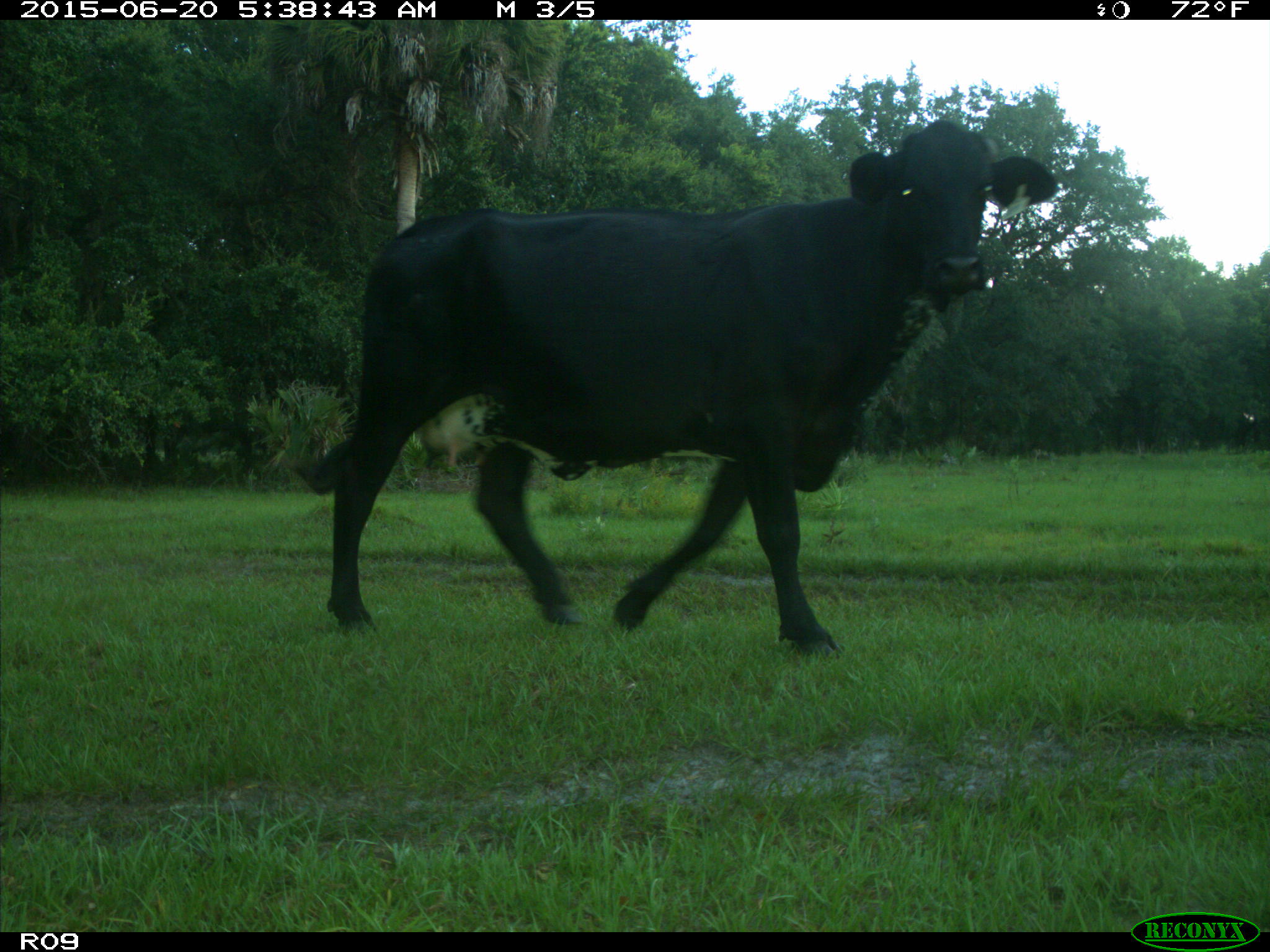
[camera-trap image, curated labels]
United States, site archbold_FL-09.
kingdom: Animalia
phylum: Chordata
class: Mammalia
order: Artiodactyla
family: Bovidae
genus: Bos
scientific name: Bos taurus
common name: domestic cow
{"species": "Bos taurus (domestic cow)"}